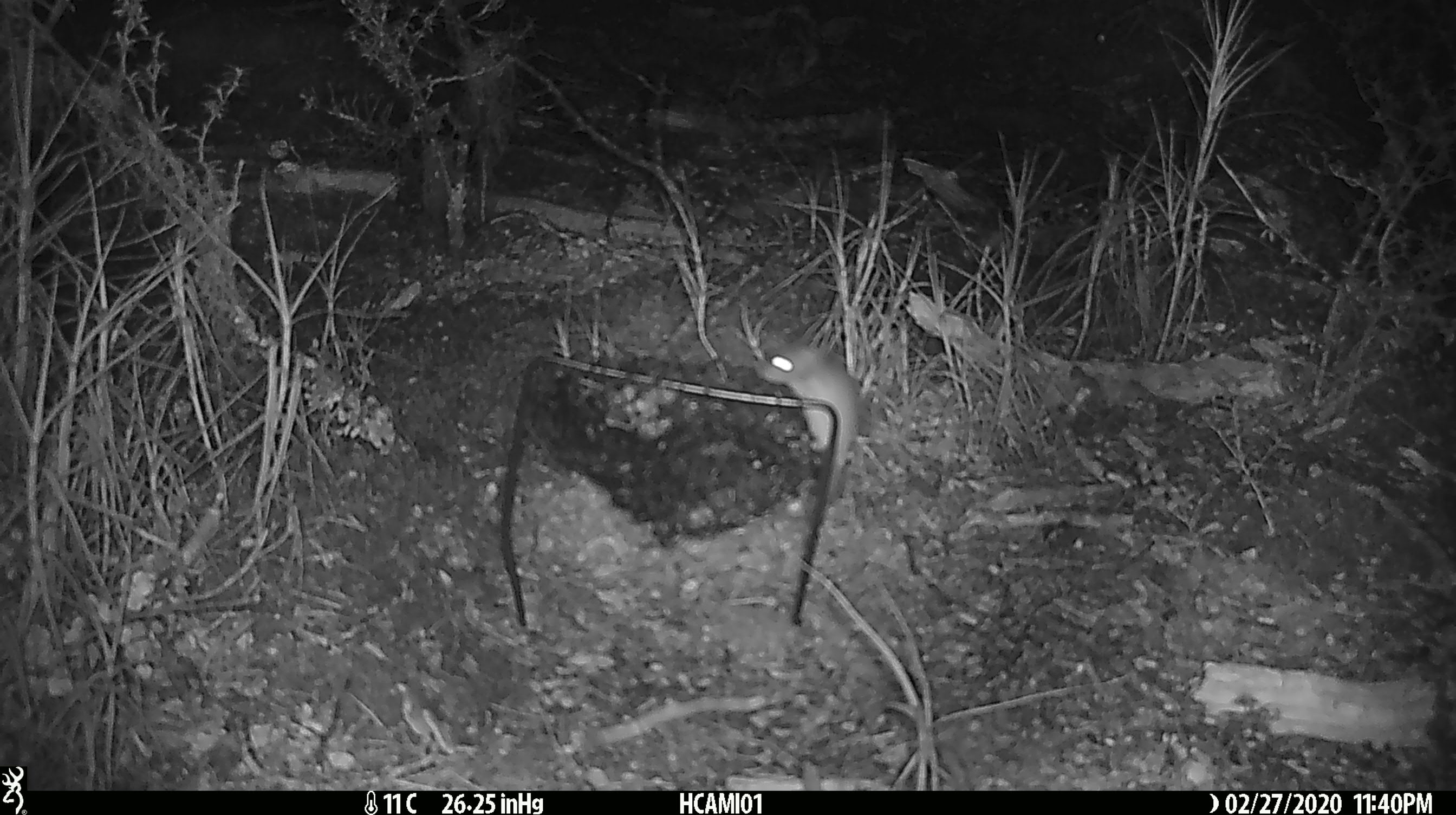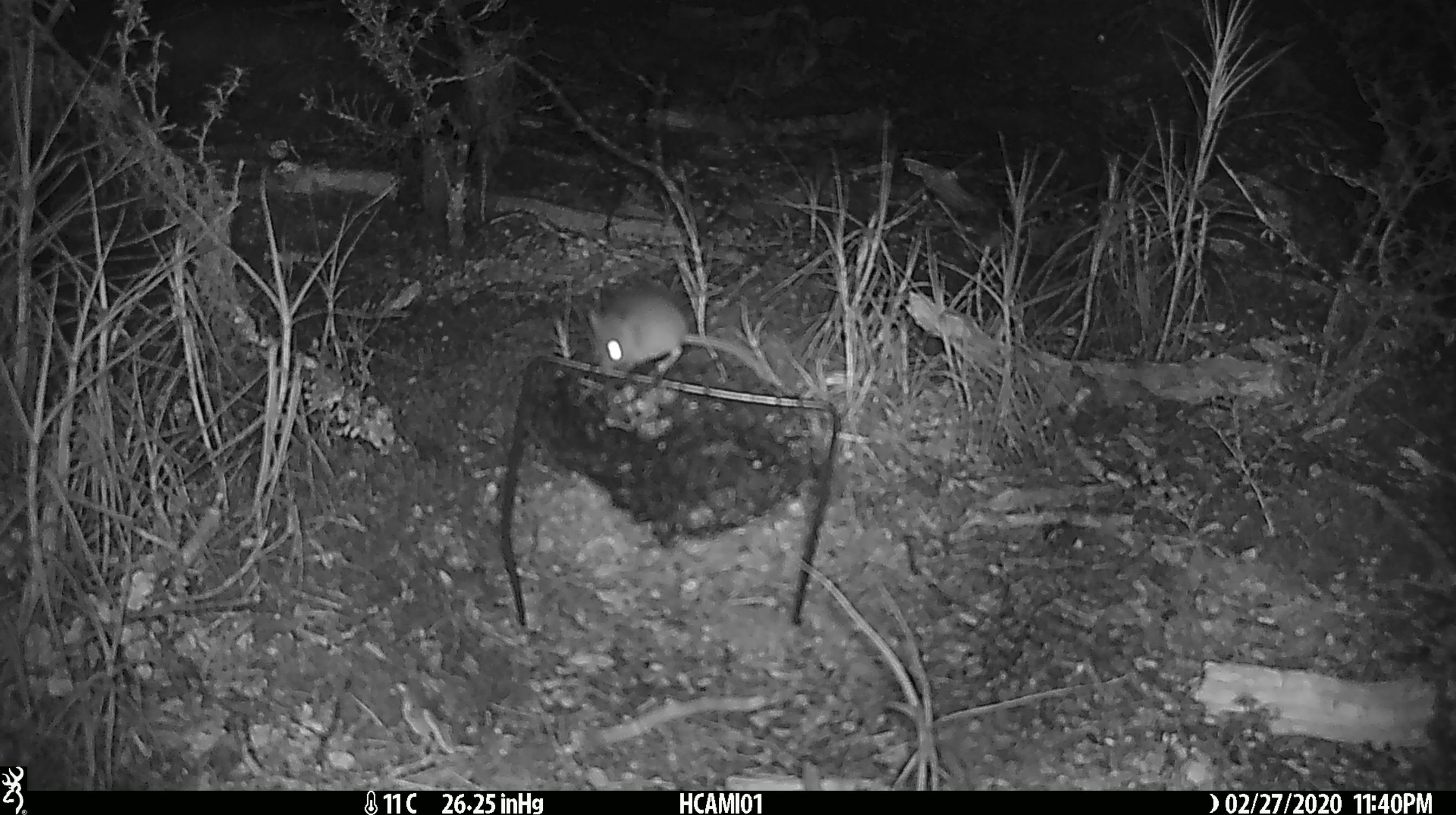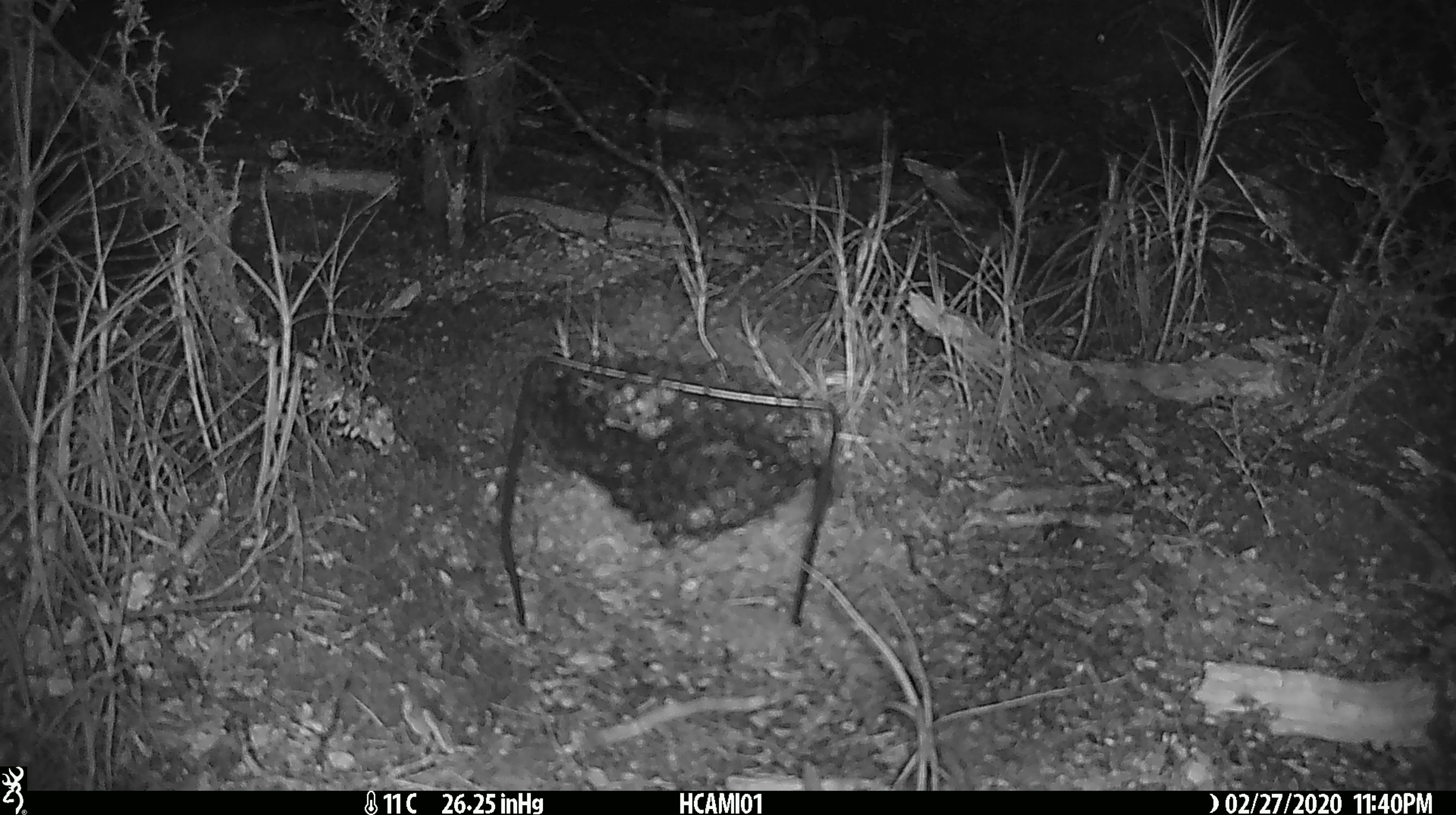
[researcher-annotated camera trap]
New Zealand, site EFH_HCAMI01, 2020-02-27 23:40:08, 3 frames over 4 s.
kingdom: Animalia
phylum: Chordata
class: Mammalia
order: Rodentia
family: Muridae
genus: Mus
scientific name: Mus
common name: mouse